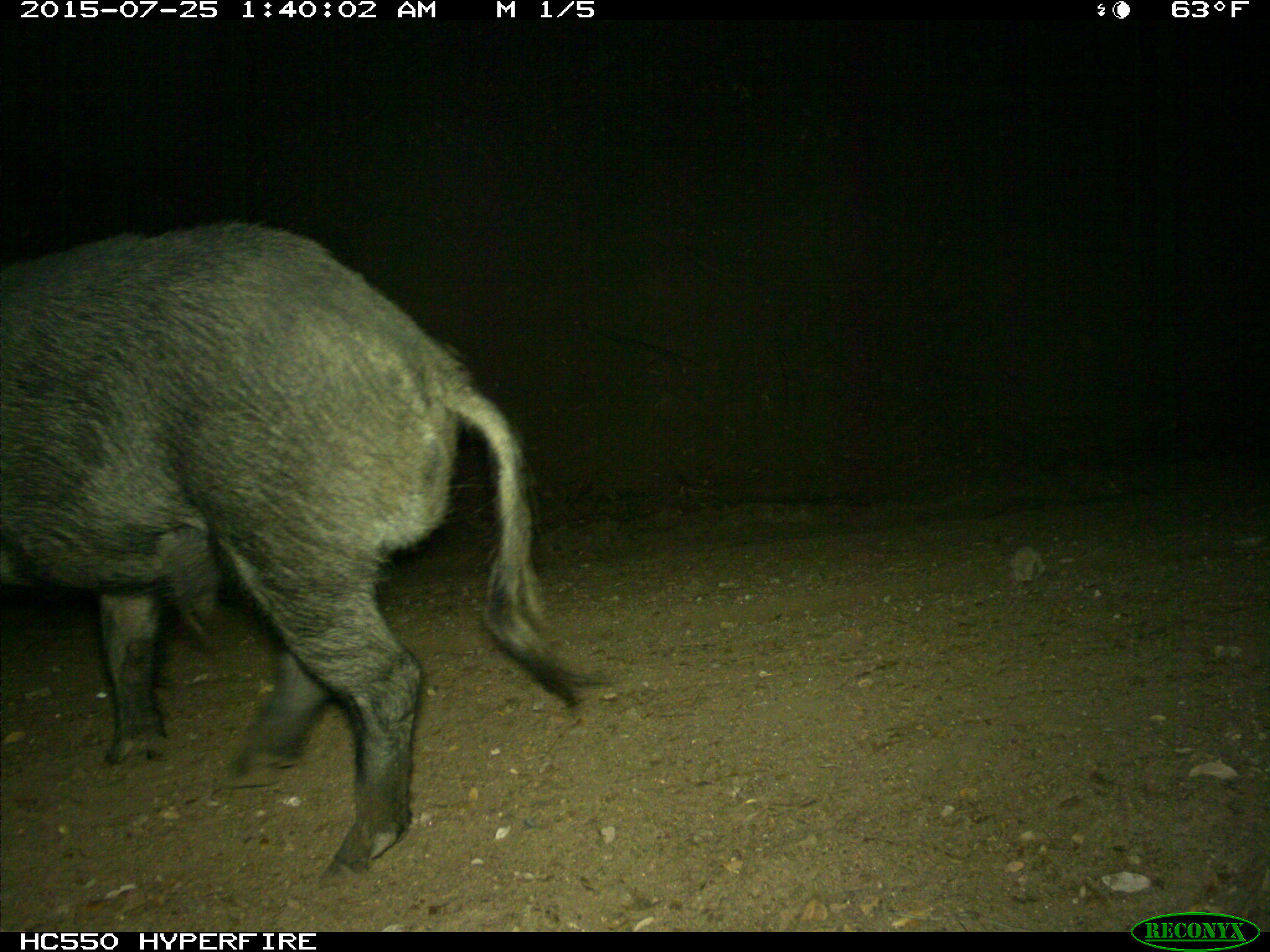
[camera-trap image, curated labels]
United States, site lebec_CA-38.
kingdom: Animalia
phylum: Chordata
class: Mammalia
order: Artiodactyla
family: Suidae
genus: Sus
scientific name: Sus scrofa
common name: wild boar